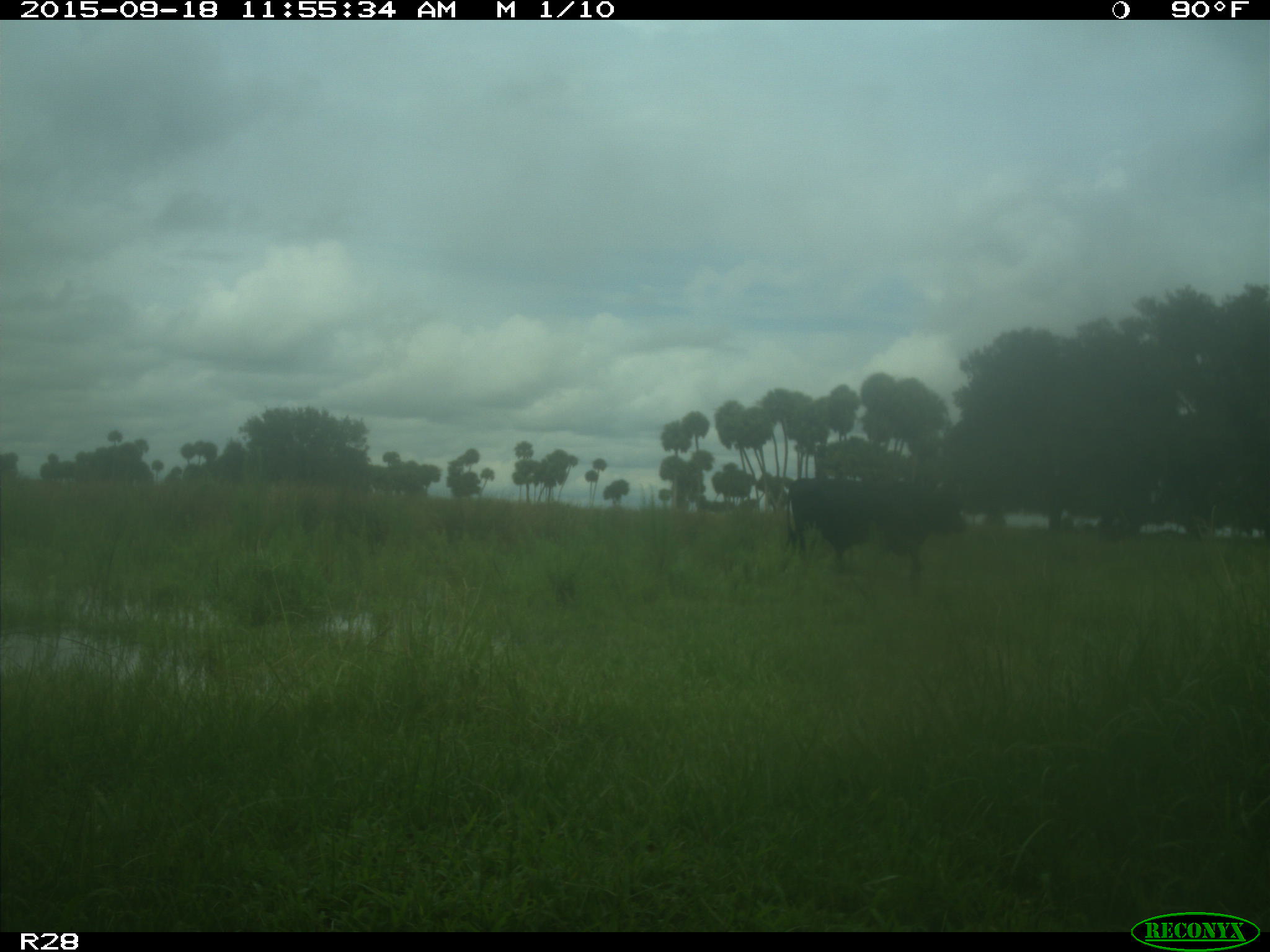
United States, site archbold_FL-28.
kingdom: Animalia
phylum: Chordata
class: Mammalia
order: Artiodactyla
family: Bovidae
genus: Bos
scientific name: Bos taurus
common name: domestic cow